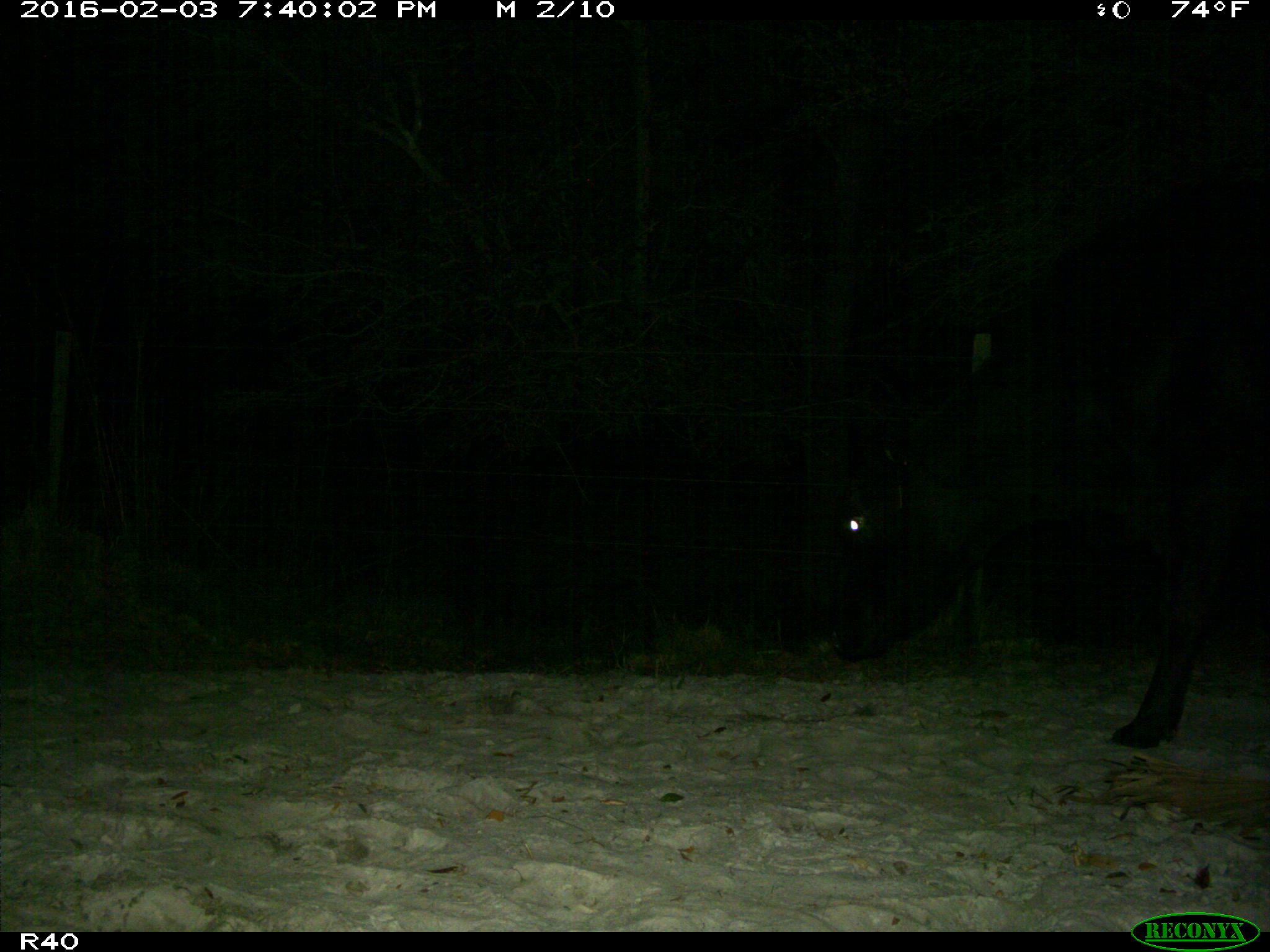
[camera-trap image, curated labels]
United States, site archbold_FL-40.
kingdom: Animalia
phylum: Chordata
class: Mammalia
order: Artiodactyla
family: Bovidae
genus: Bos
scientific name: Bos taurus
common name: domestic cow